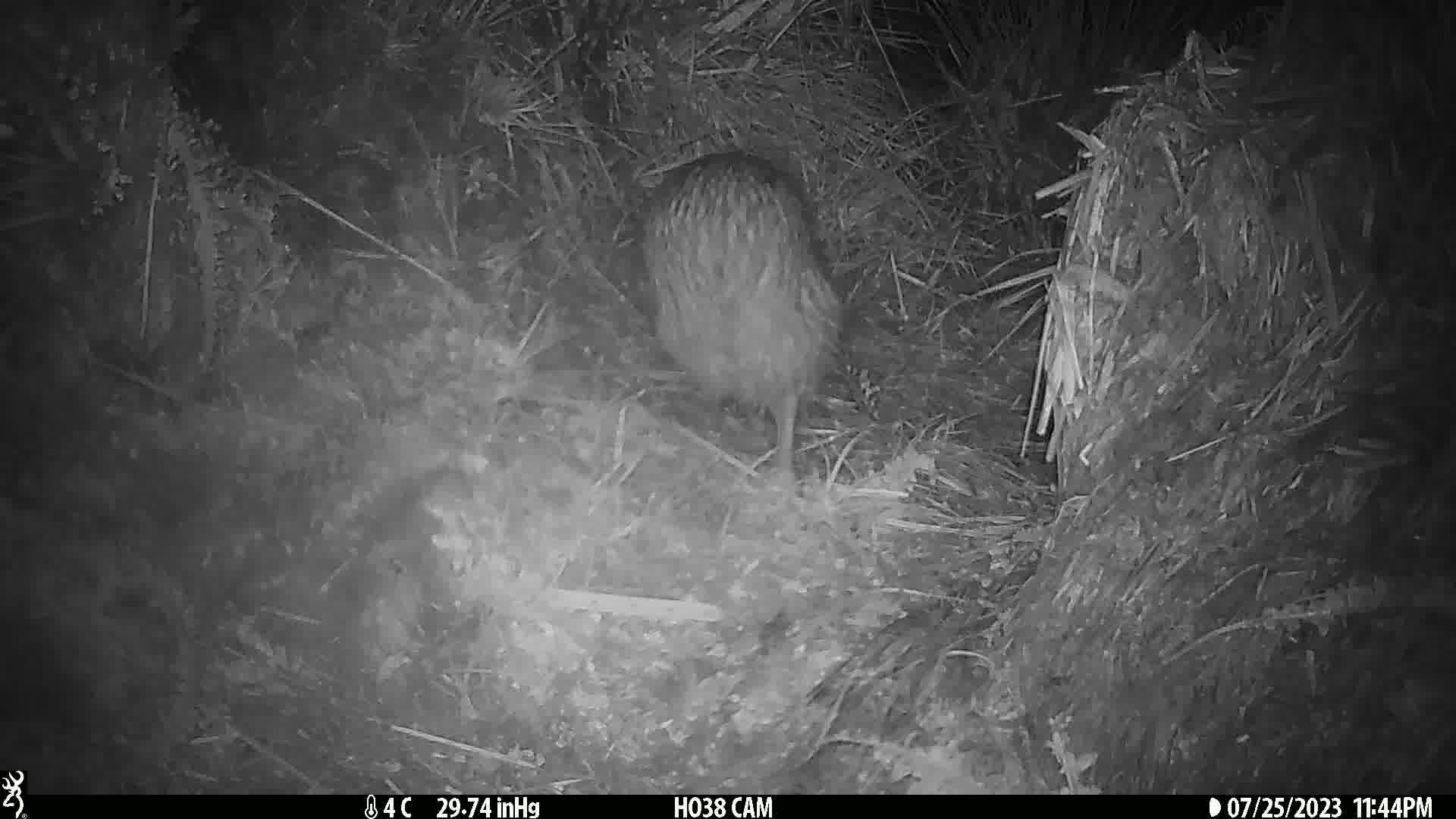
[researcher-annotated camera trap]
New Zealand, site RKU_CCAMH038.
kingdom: Animalia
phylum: Chordata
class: Aves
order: Apterygiformes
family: Apterygidae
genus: Apteryx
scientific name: Apteryx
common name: kiwi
Kiwi (Apteryx).